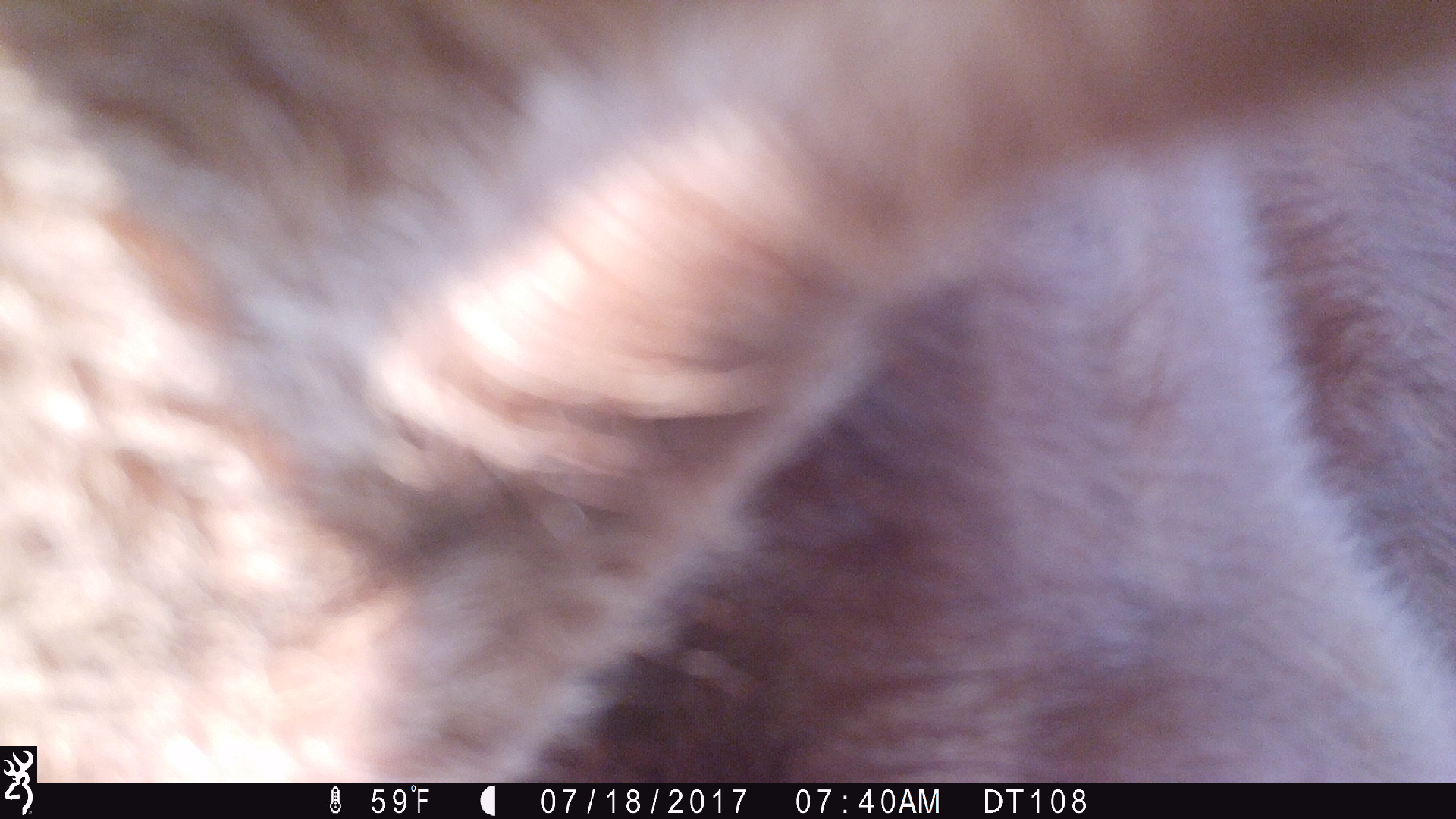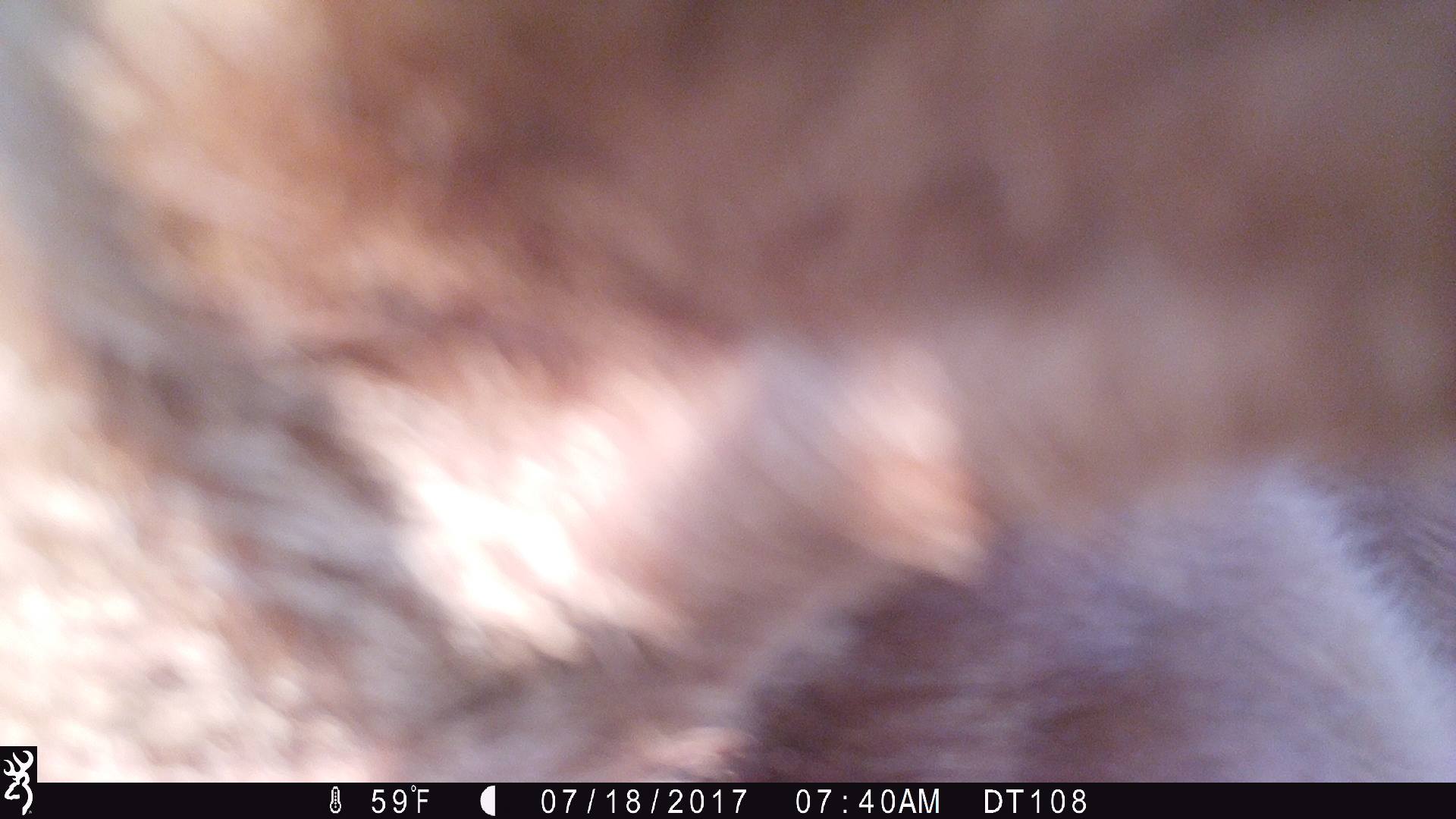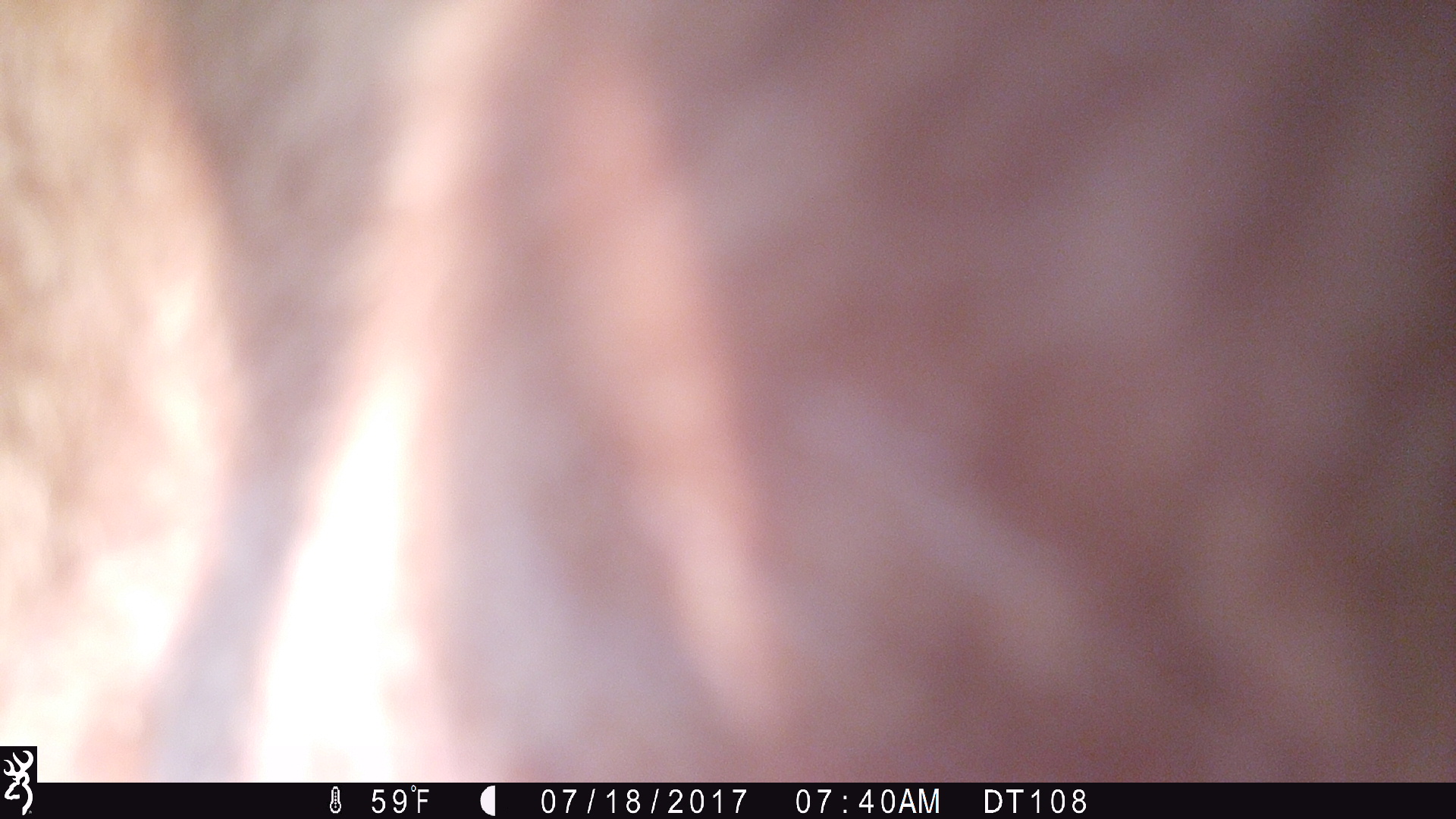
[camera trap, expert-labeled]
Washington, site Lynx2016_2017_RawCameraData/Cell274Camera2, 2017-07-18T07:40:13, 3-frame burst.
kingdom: Animalia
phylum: Chordata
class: Mammalia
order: Artiodactyla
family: Bovidae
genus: Bos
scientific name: Bos taurus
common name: domestic cattle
Domestic cattle (Bos taurus). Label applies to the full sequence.